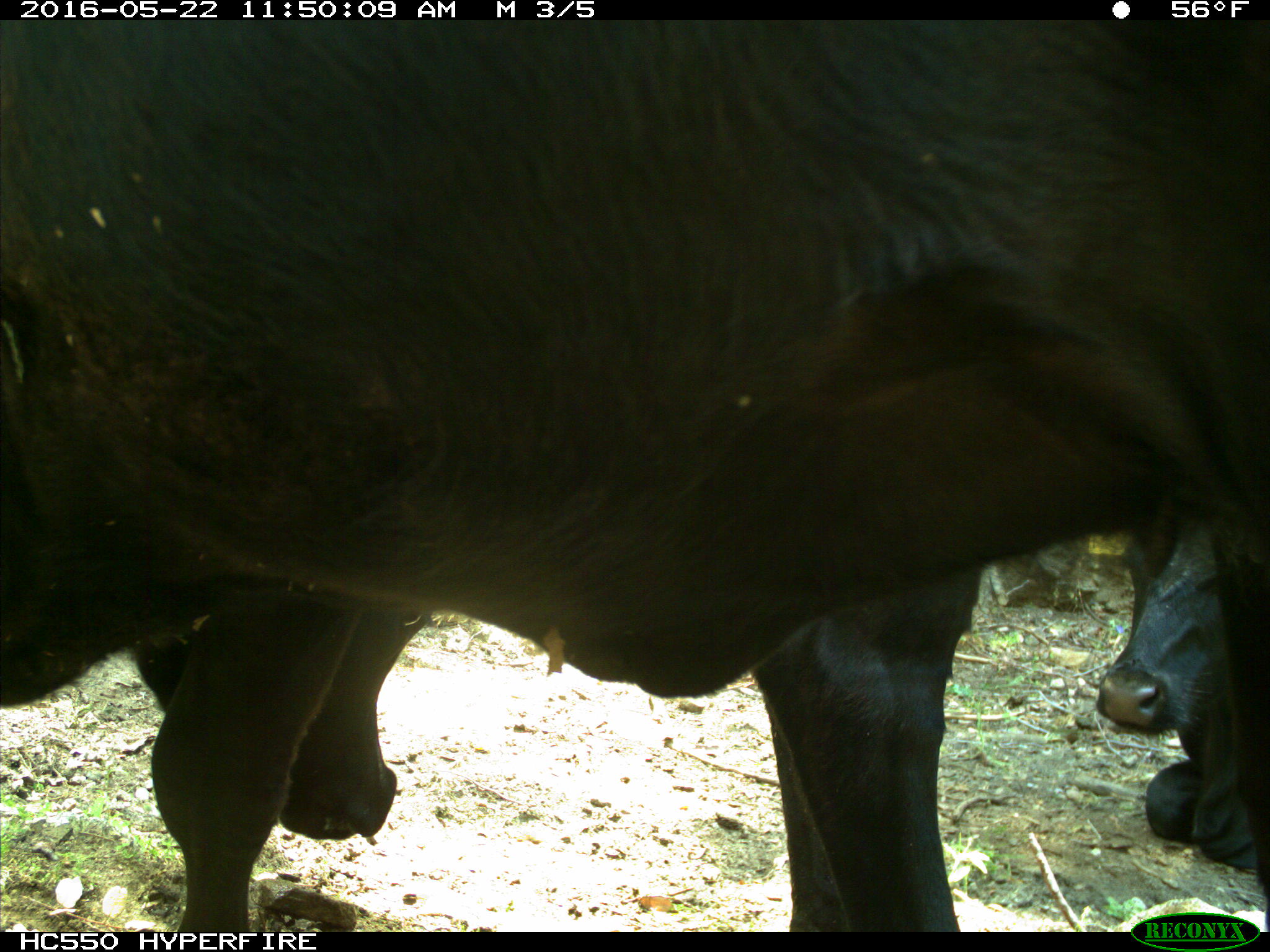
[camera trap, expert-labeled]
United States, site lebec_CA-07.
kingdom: Animalia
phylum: Chordata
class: Mammalia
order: Artiodactyla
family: Bovidae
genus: Bos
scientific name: Bos taurus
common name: domestic cow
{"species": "Bos taurus (domestic cow)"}